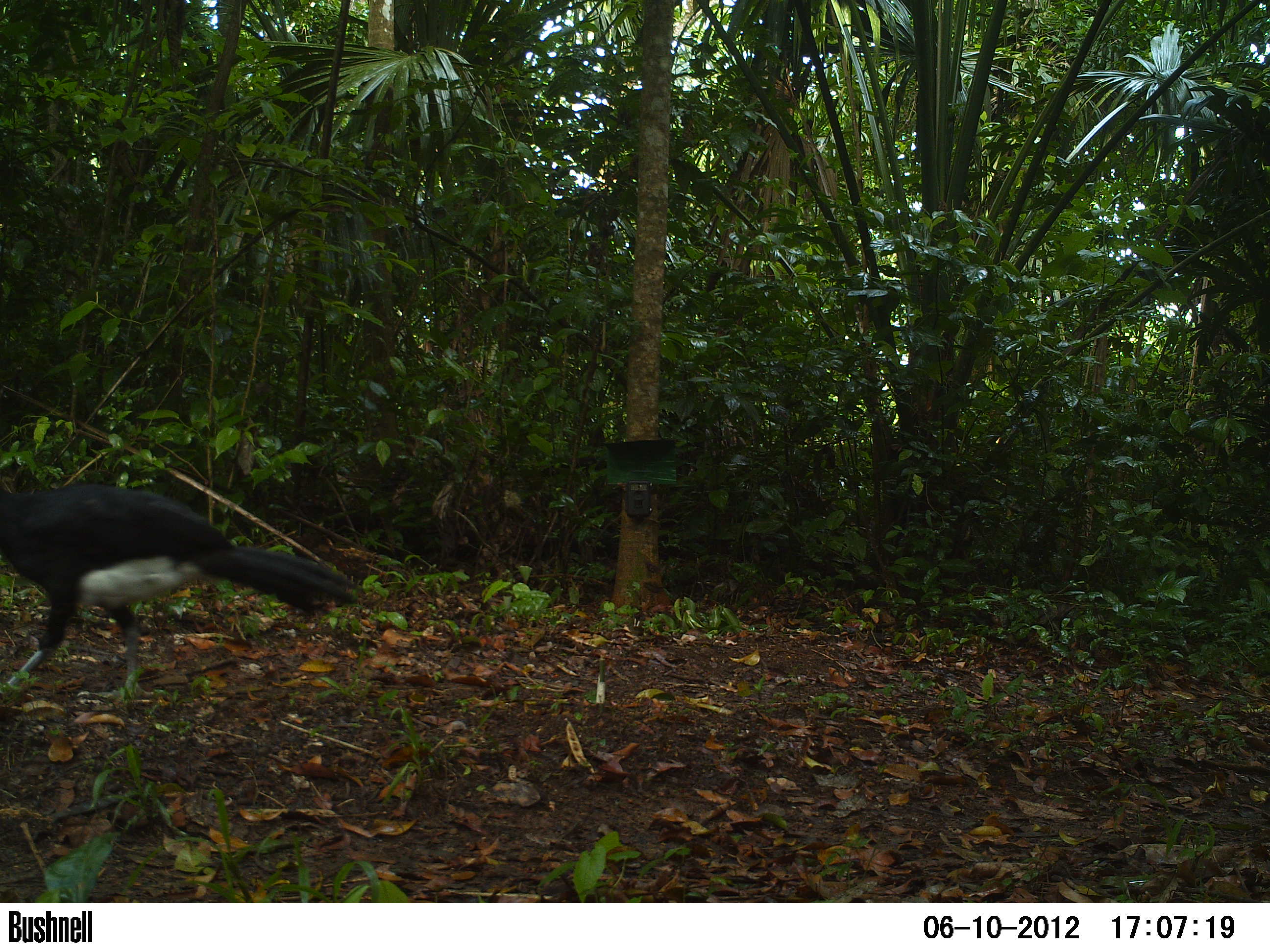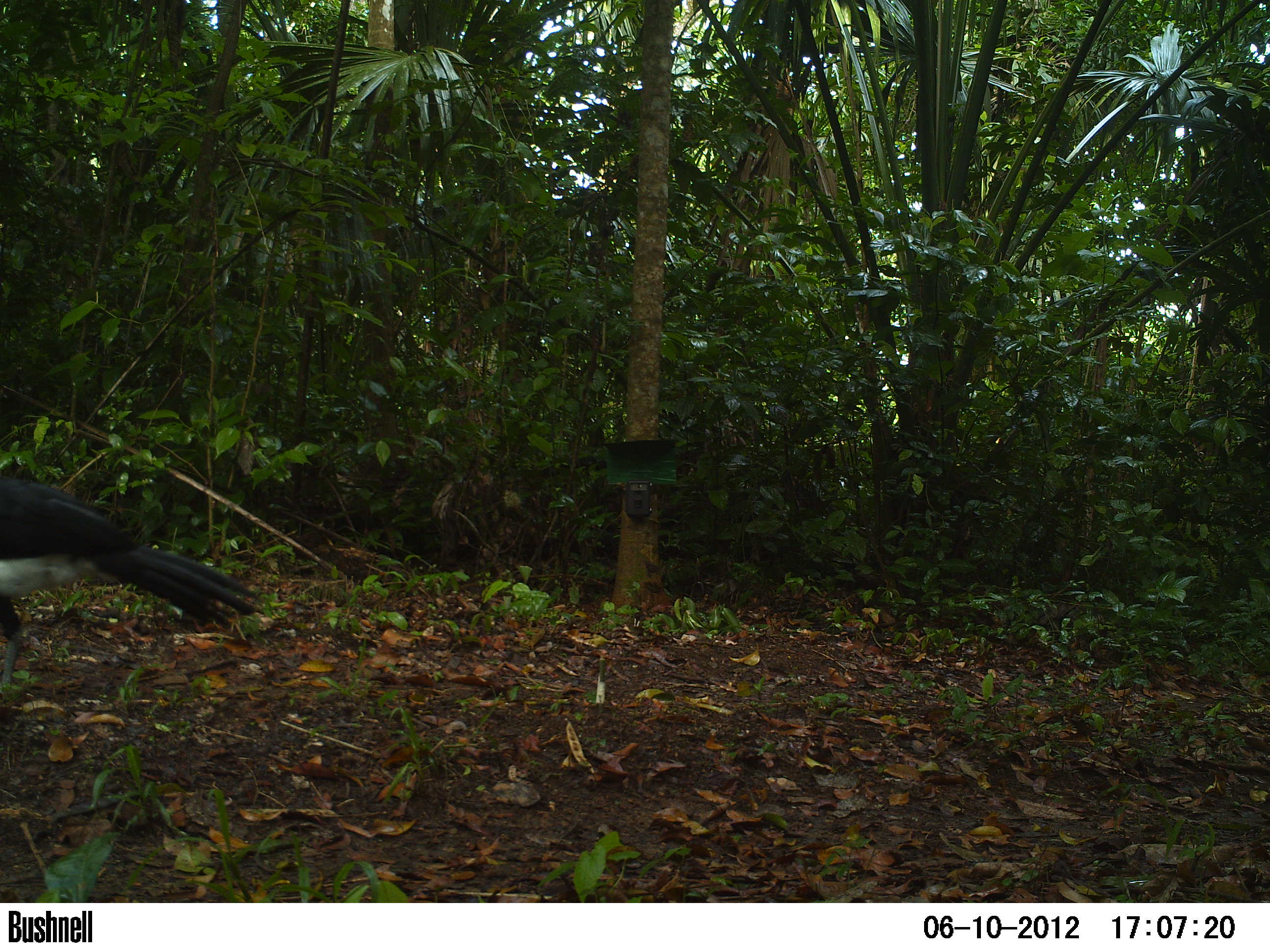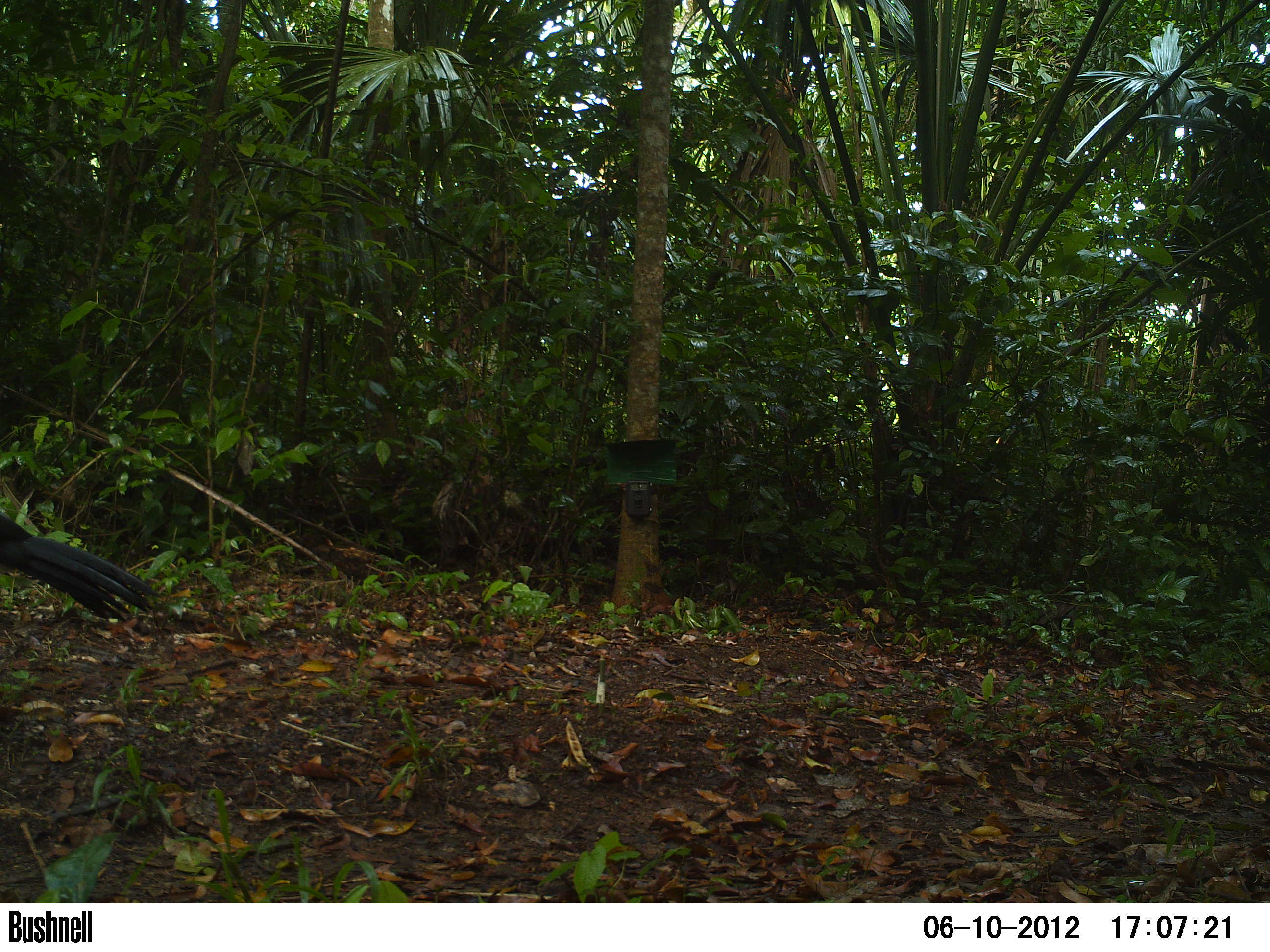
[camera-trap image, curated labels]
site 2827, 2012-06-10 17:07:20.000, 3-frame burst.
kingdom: Animalia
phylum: Chordata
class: Aves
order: Galliformes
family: Cracidae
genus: Crax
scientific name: Crax rubra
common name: great curassow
Crax rubra (great curassow), count 1, age adult, sex male.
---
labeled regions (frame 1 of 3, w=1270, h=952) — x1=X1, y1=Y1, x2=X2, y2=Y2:
crax rubra: x1=0, y1=483, x2=364, y2=699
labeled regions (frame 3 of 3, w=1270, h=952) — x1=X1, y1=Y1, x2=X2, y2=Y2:
crax rubra: x1=0, y1=515, x2=162, y2=621